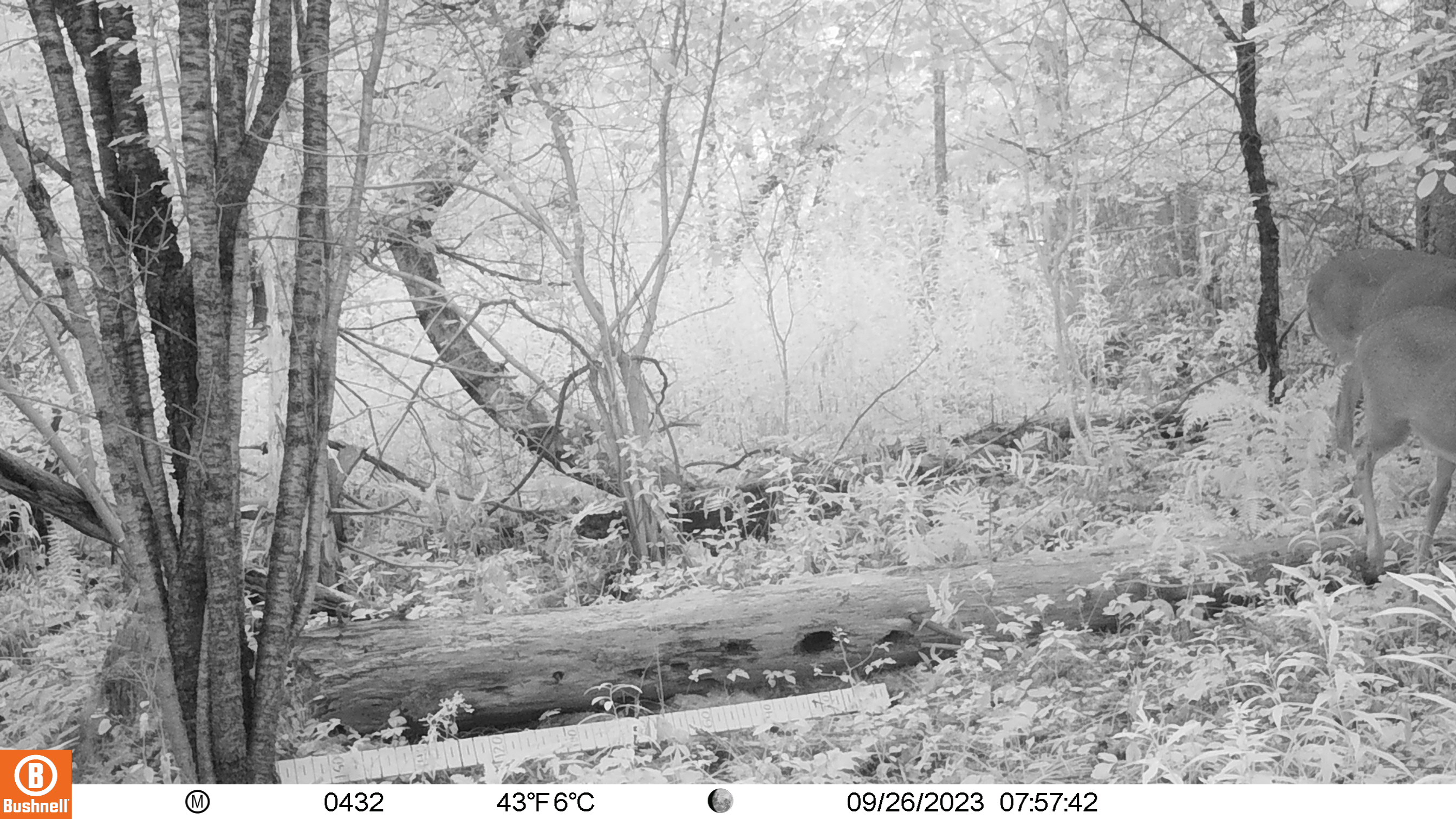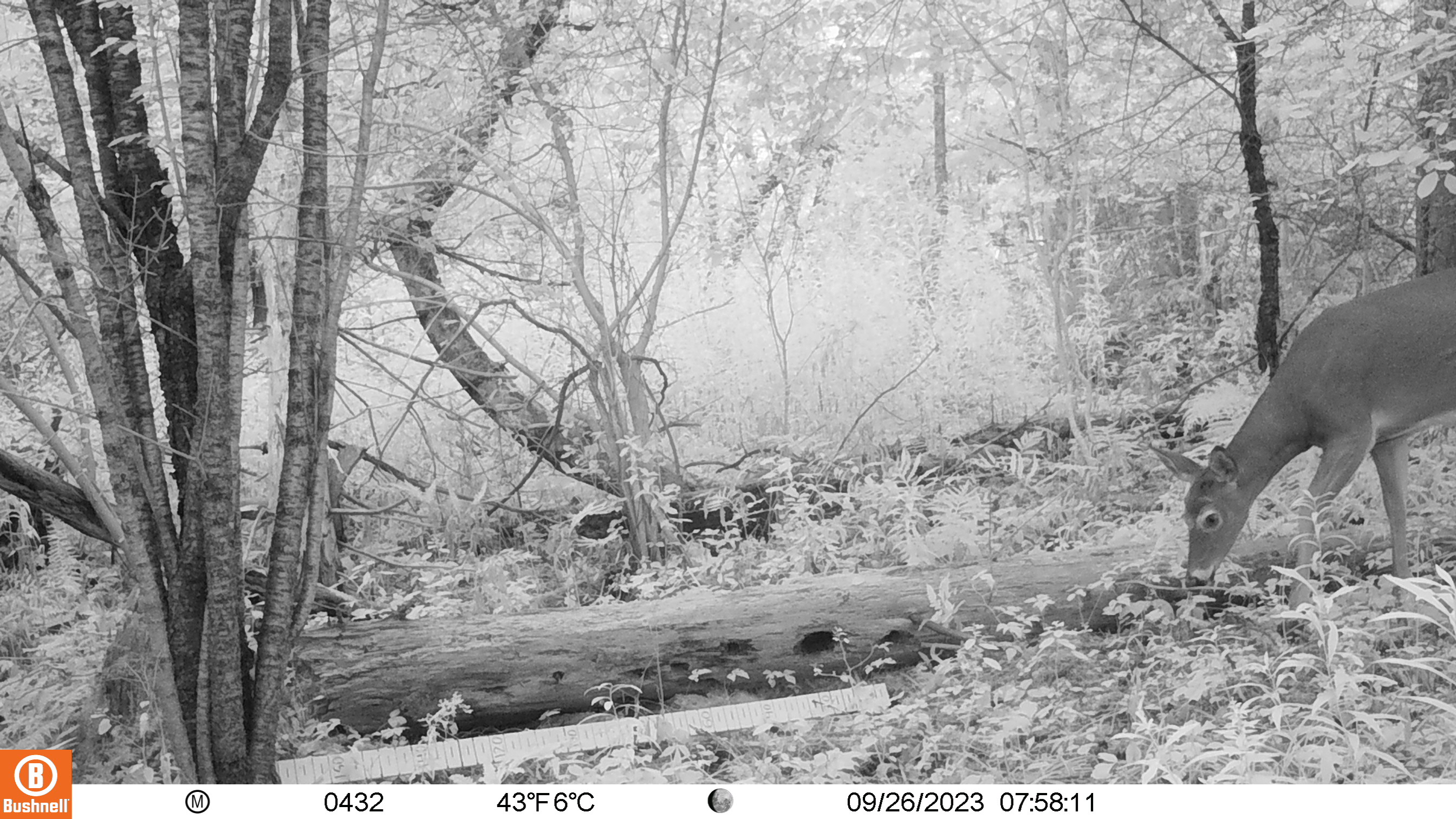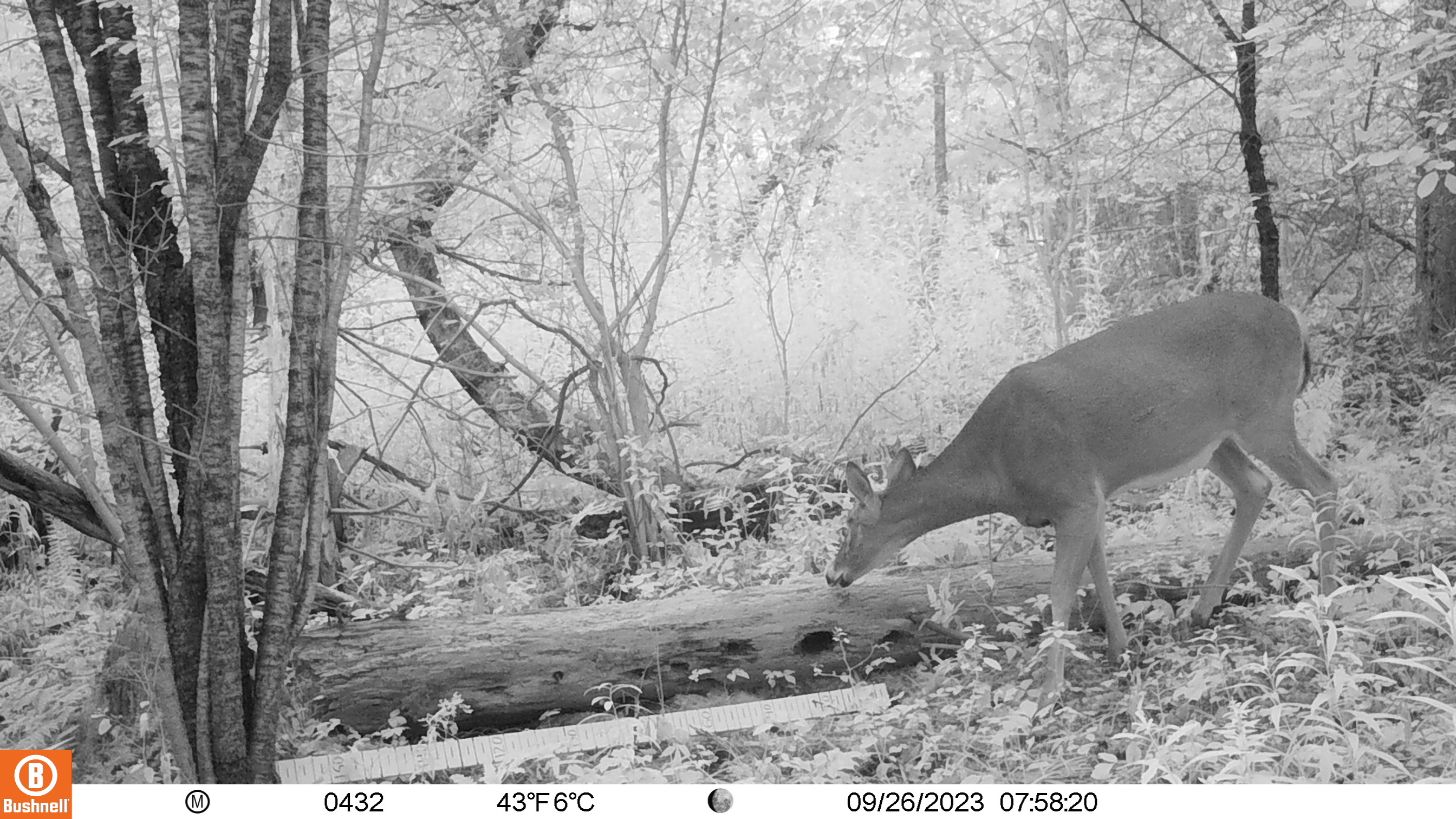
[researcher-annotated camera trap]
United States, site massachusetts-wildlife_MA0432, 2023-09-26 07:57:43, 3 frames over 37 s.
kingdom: Animalia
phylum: Chordata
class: Mammalia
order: Artiodactyla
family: Cervidae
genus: Odocoileus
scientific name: Odocoileus virginianus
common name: white-tailed deer